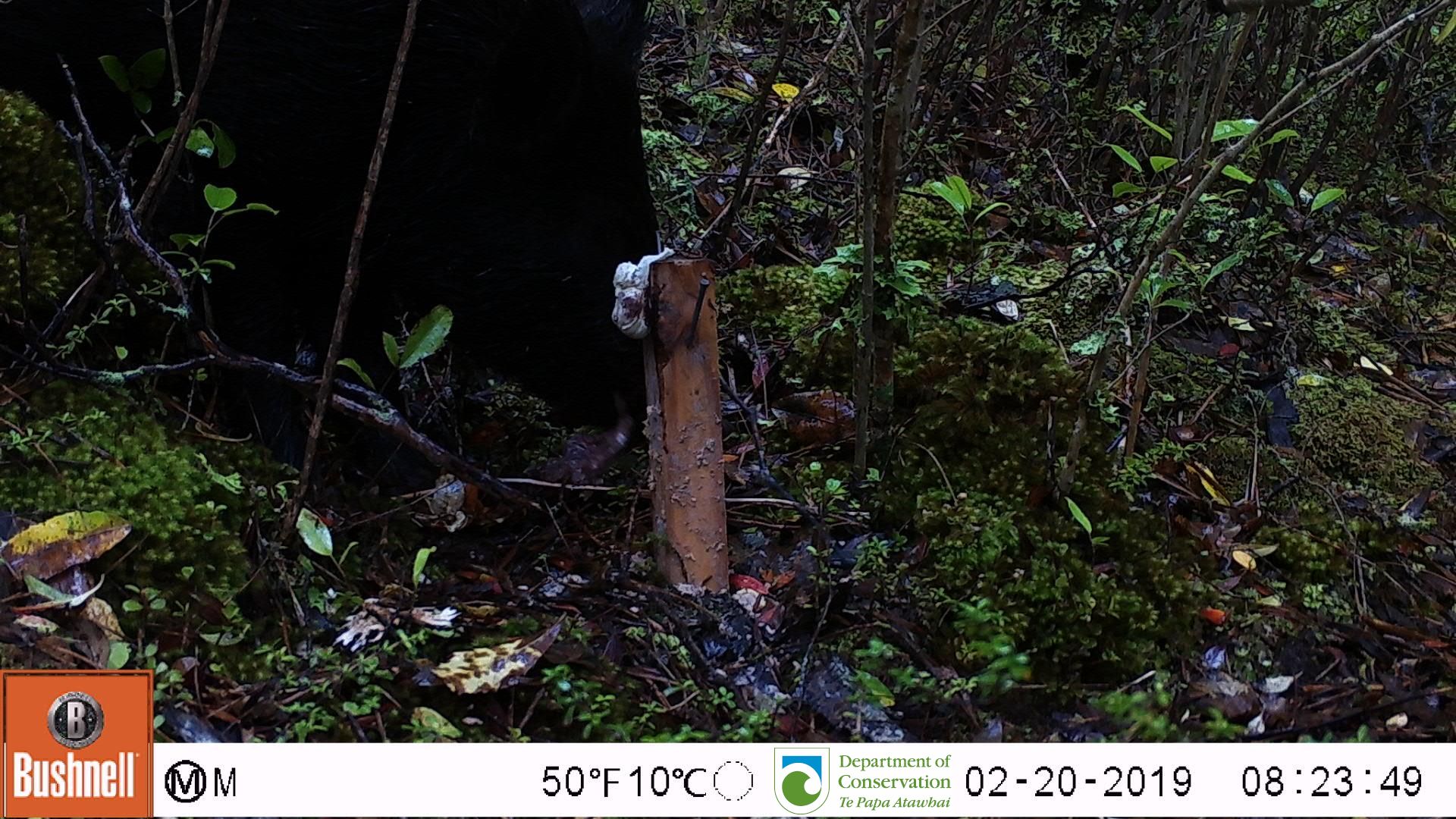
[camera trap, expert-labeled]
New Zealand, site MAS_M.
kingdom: Animalia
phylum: Chordata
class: Mammalia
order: Artiodactyla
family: Suidae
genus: Sus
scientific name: Sus scrofa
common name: pig